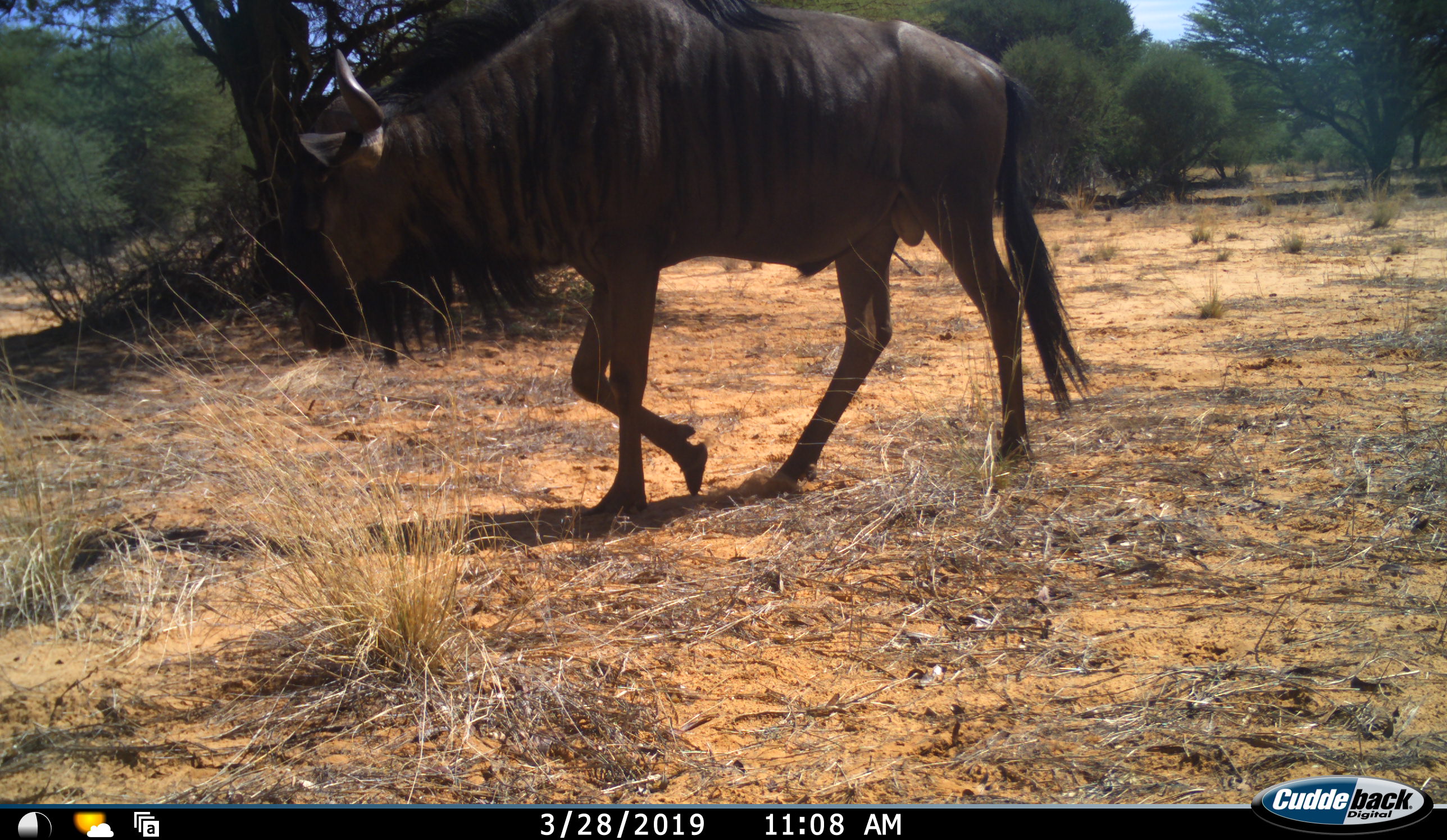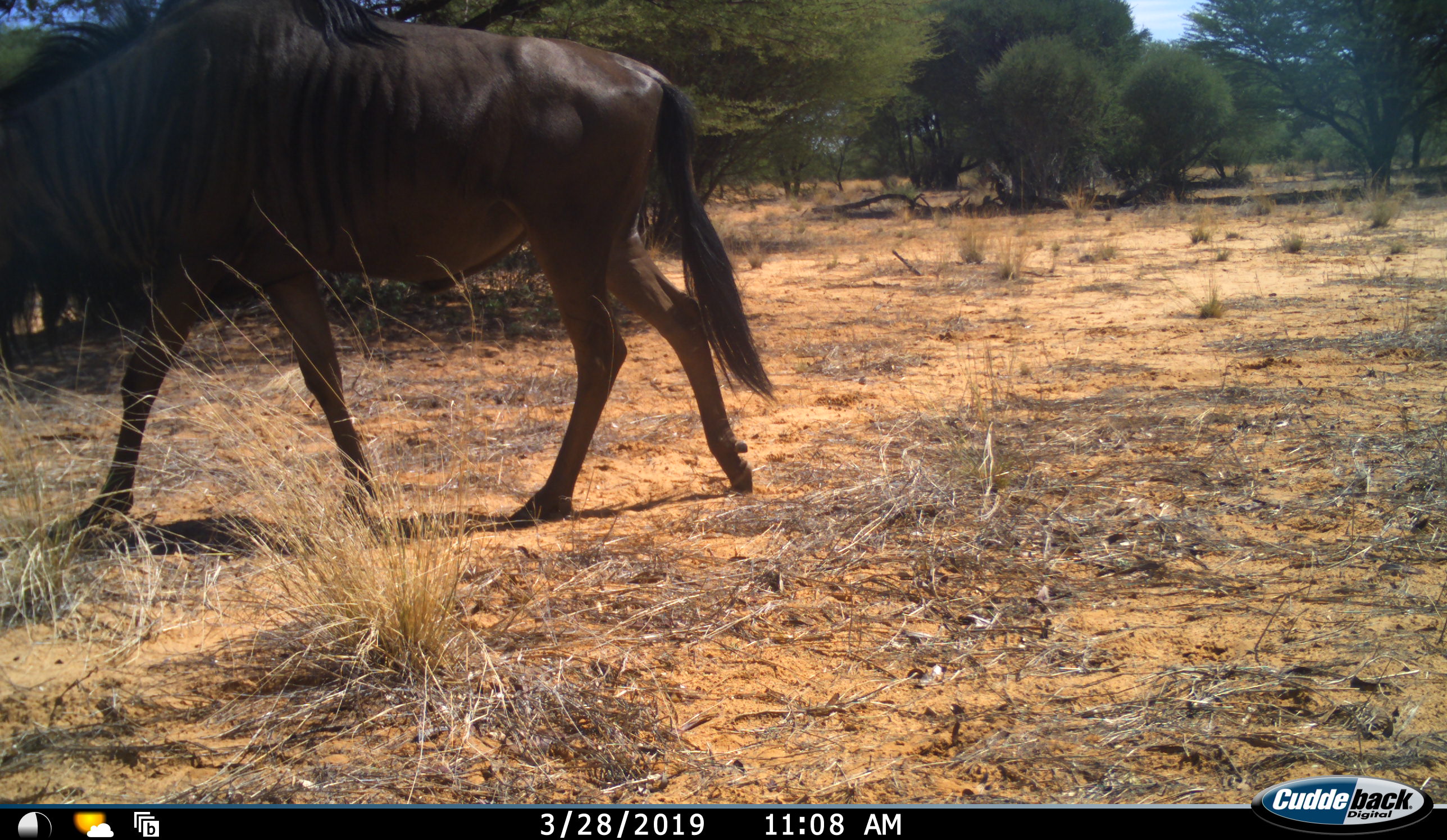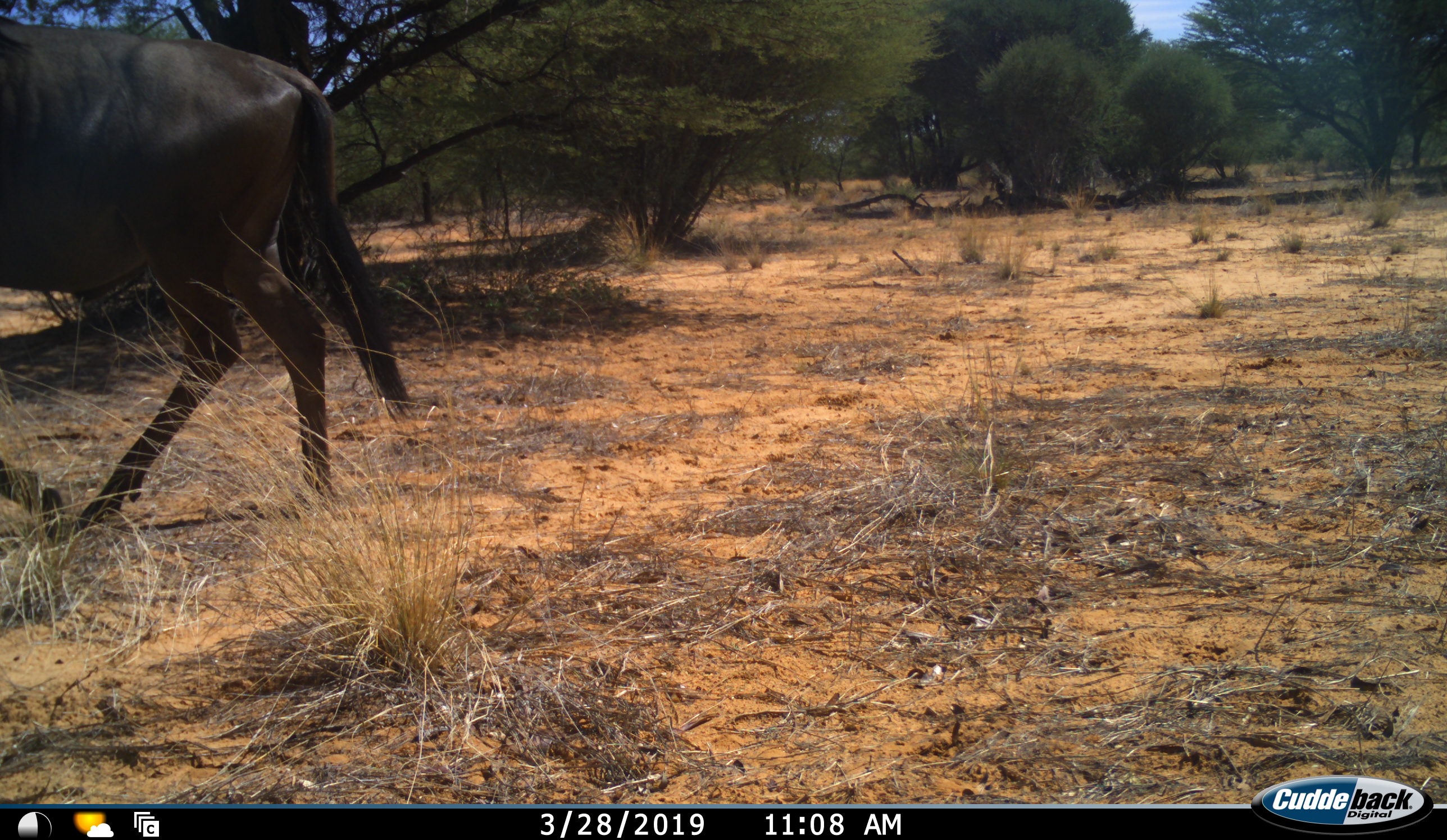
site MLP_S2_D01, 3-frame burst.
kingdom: Animalia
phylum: Chordata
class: Mammalia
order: Artiodactyla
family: Bovidae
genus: Connochaetes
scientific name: Connochaetes taurinus taurinus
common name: blue wildebeest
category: wildebeestblue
Wildebeestblue (blue wildebeest) (Connochaetes taurinus taurinus), count 1. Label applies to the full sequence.